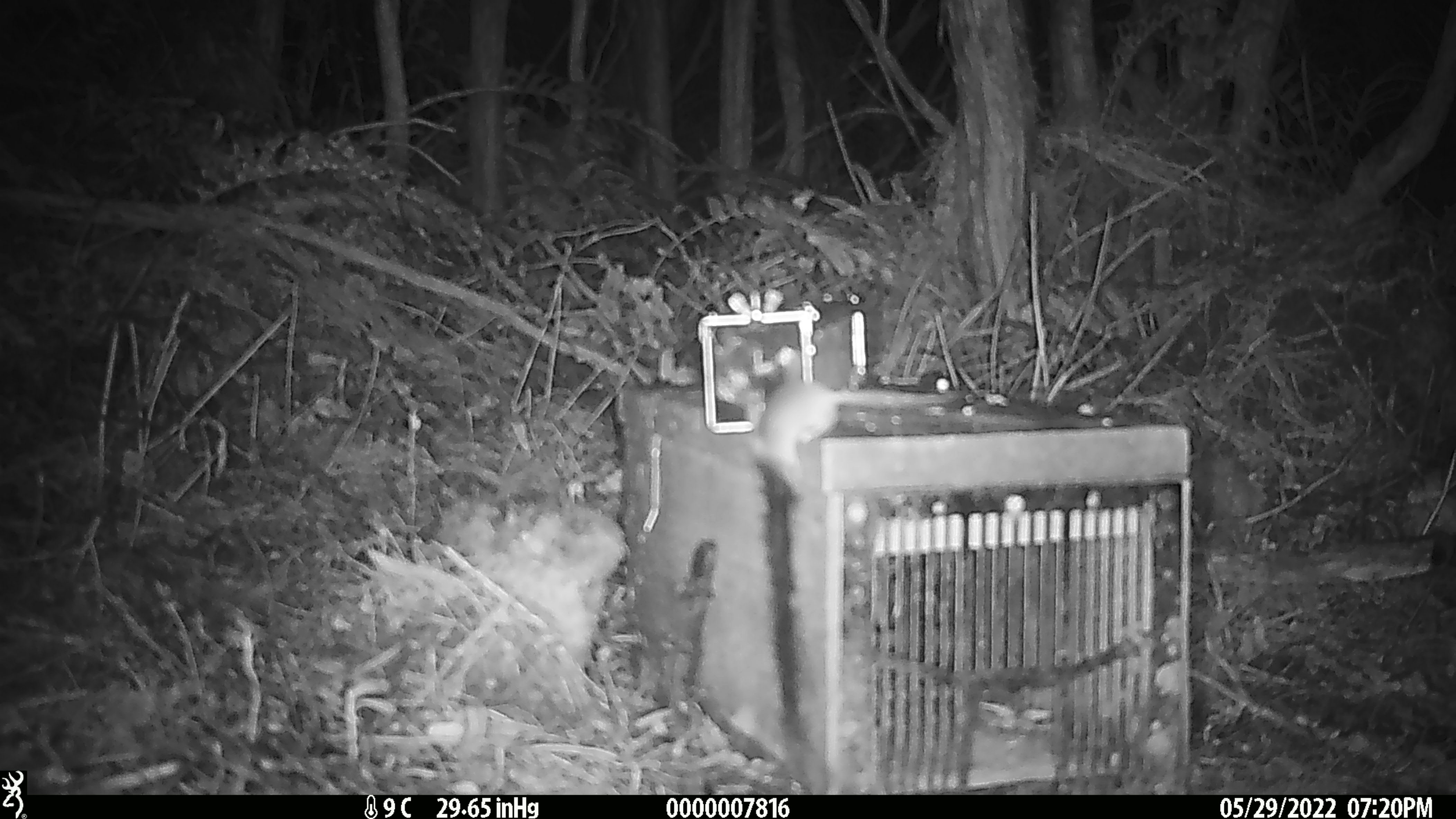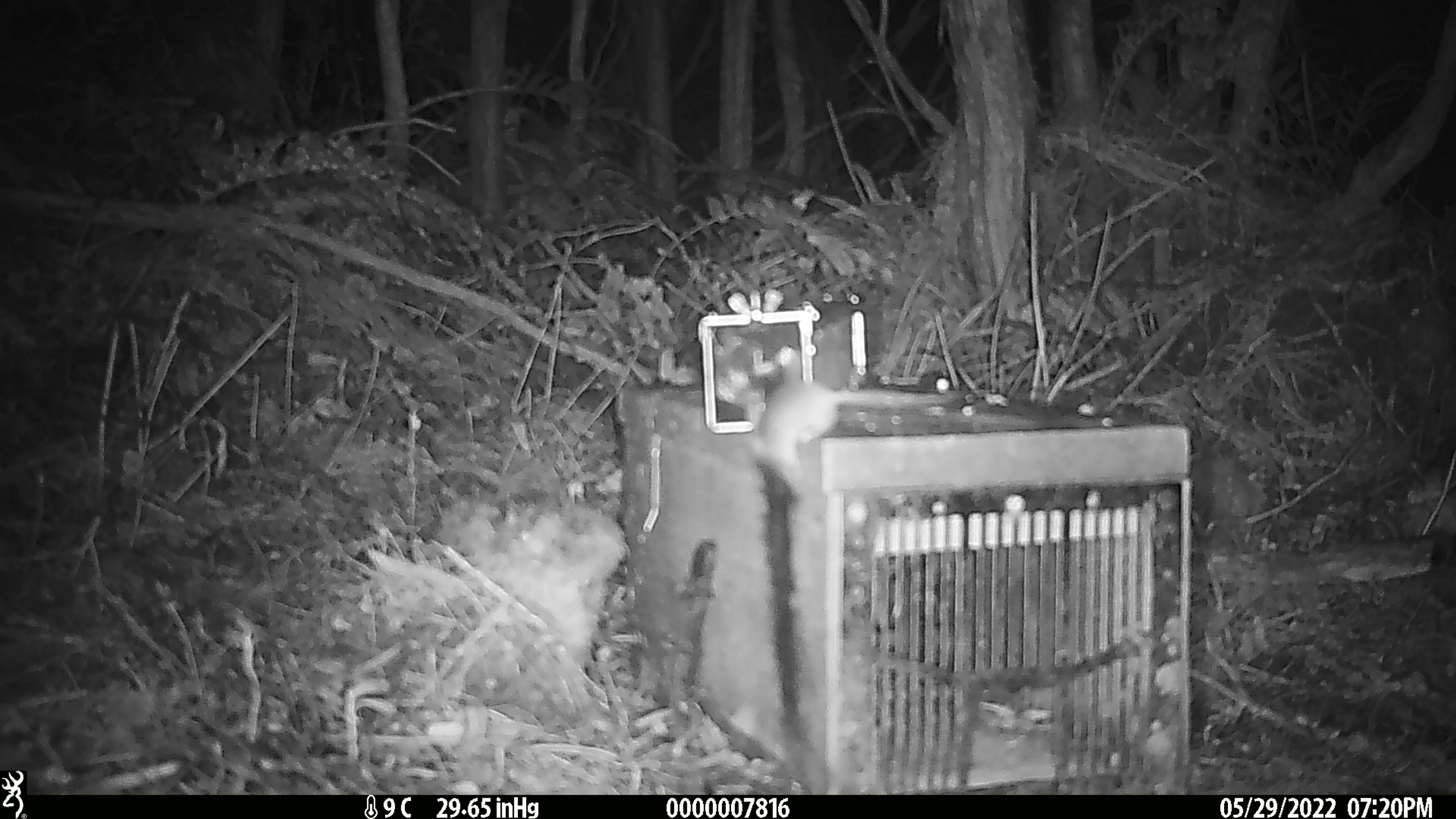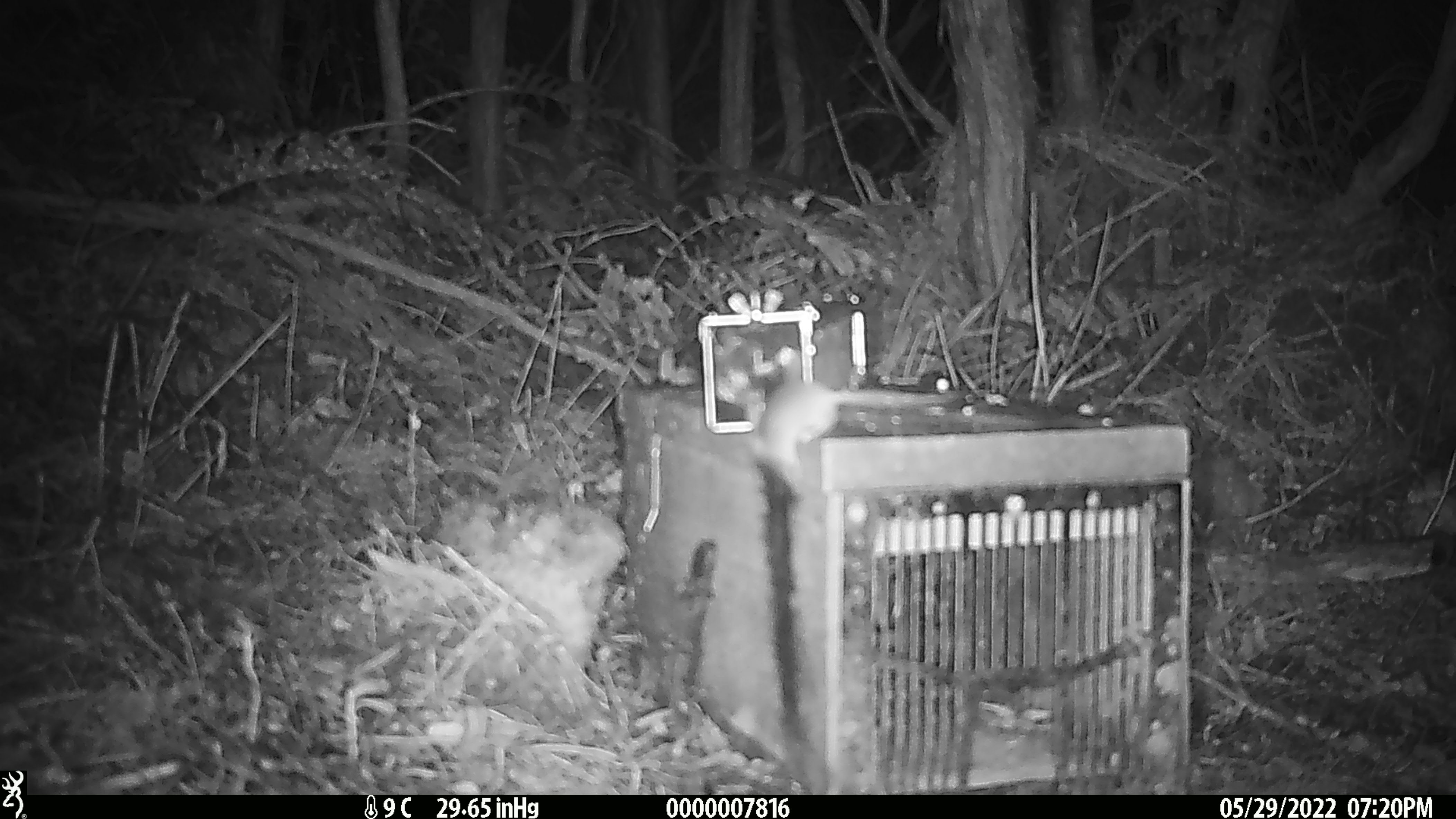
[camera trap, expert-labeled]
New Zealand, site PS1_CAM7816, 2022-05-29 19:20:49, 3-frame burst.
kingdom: Animalia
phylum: Chordata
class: Mammalia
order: Rodentia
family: Muridae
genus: Mus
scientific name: Mus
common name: mouse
Mouse (Mus).